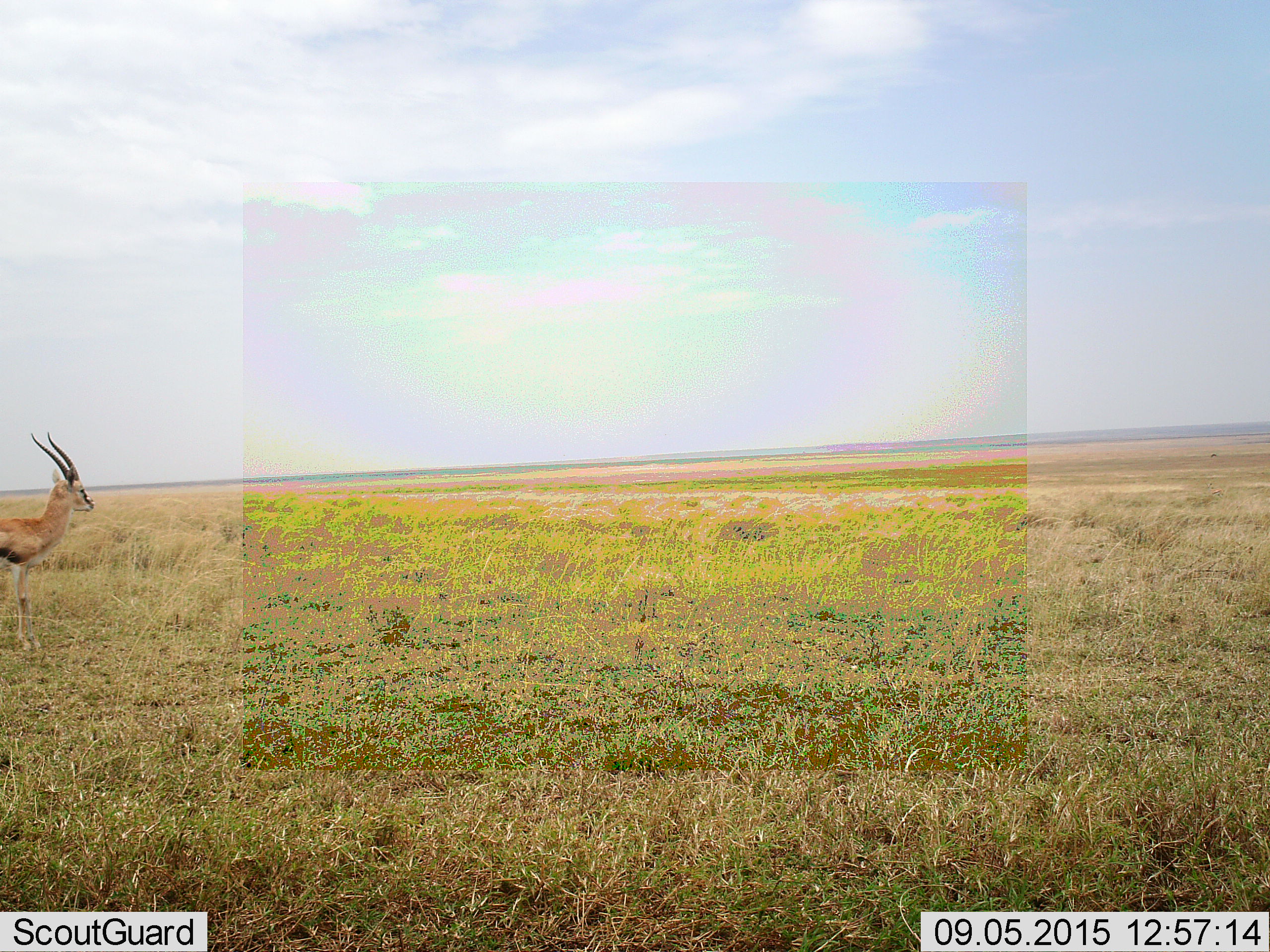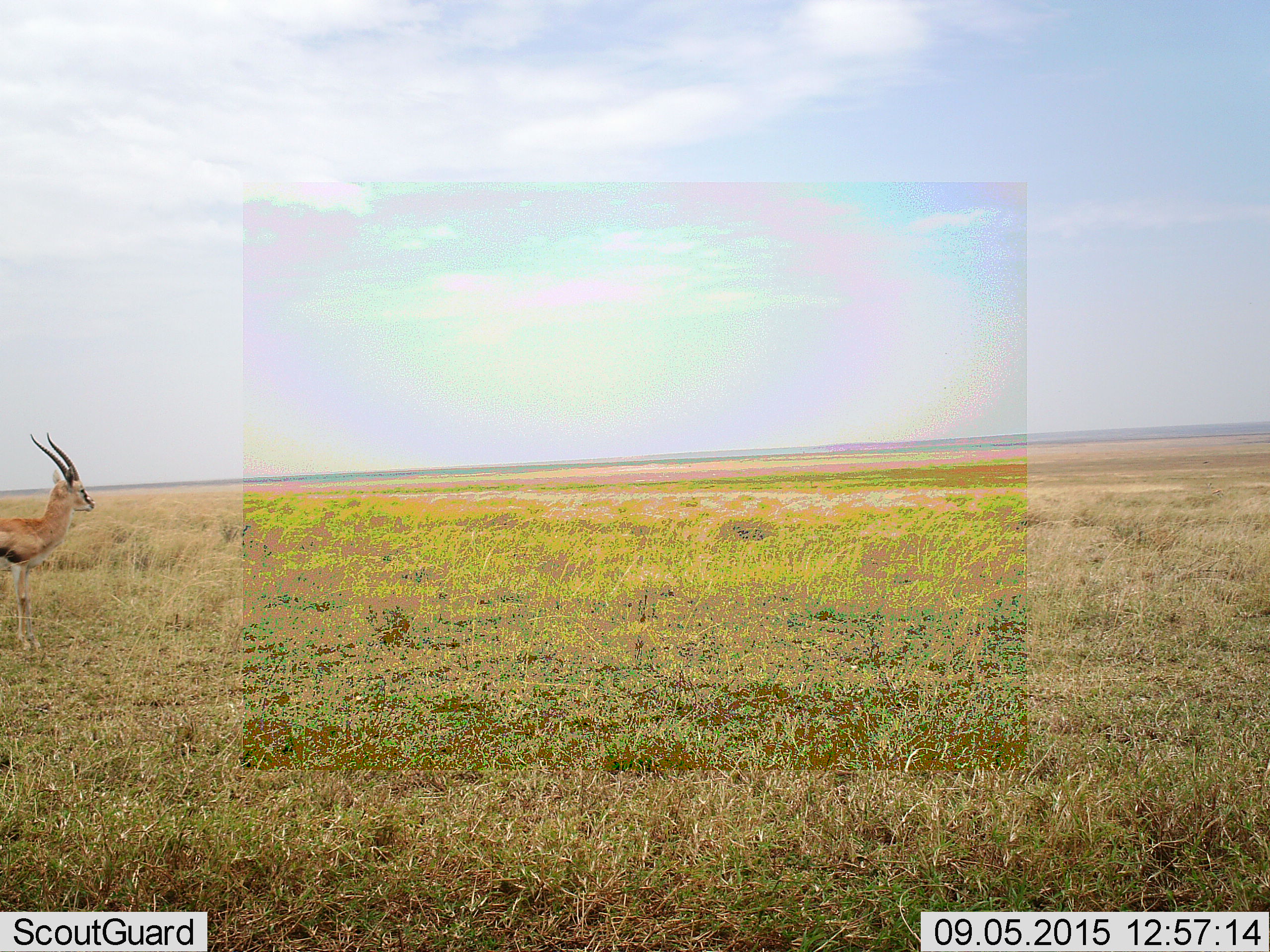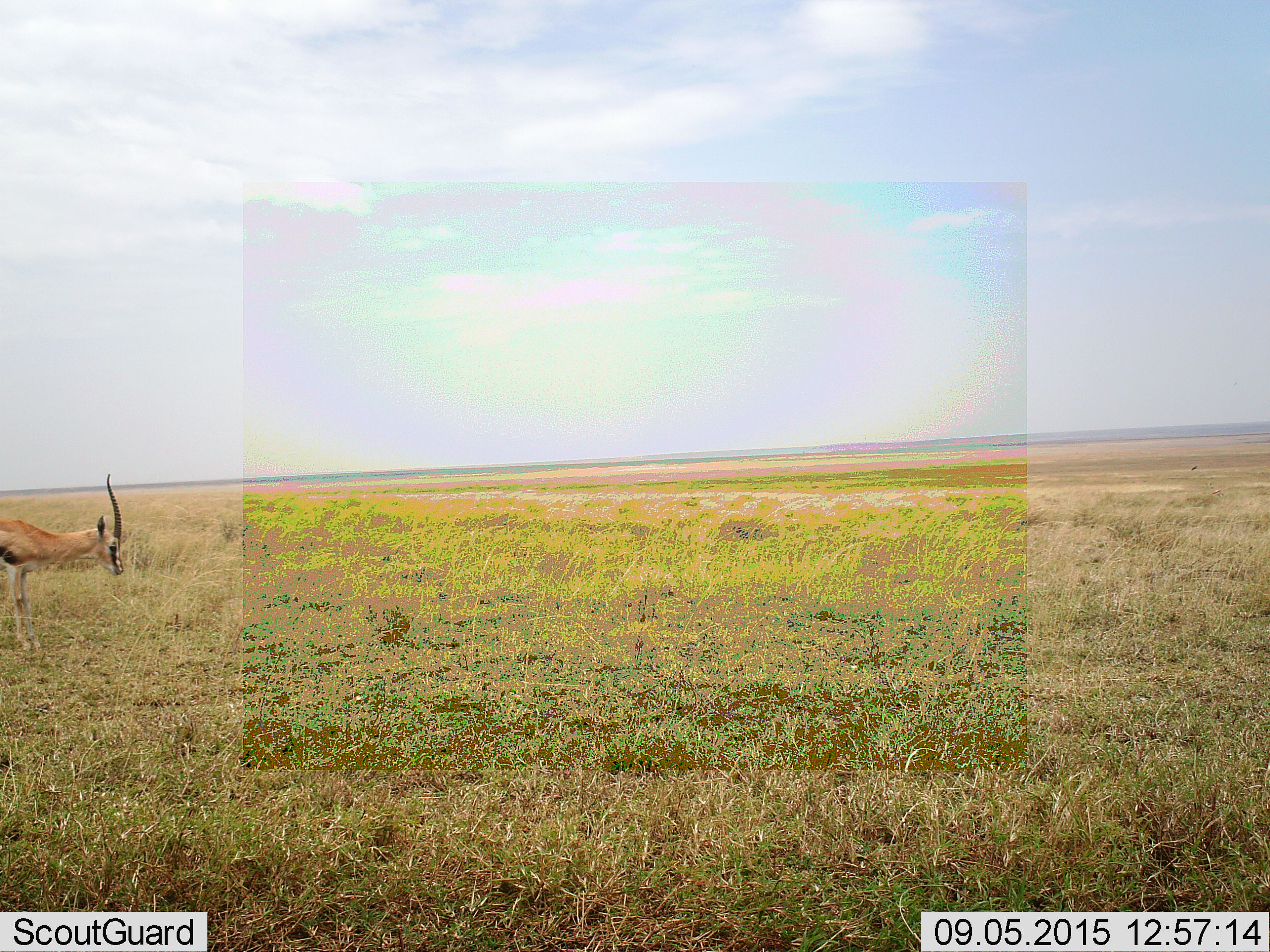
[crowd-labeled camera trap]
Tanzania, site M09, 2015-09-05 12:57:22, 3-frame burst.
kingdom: Animalia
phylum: Chordata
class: Mammalia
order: Artiodactyla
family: Bovidae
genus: Eudorcas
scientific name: Eudorcas thomsonii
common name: thomson's gazelle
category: gazellethomsons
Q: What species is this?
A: Gazellethomsons (thomson's gazelle) (Eudorcas thomsonii).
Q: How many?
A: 1.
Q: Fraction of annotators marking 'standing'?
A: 88%.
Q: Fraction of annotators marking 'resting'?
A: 0%.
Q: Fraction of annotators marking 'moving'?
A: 0%.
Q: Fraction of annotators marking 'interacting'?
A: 0%.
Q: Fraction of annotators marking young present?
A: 0%.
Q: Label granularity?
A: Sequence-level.